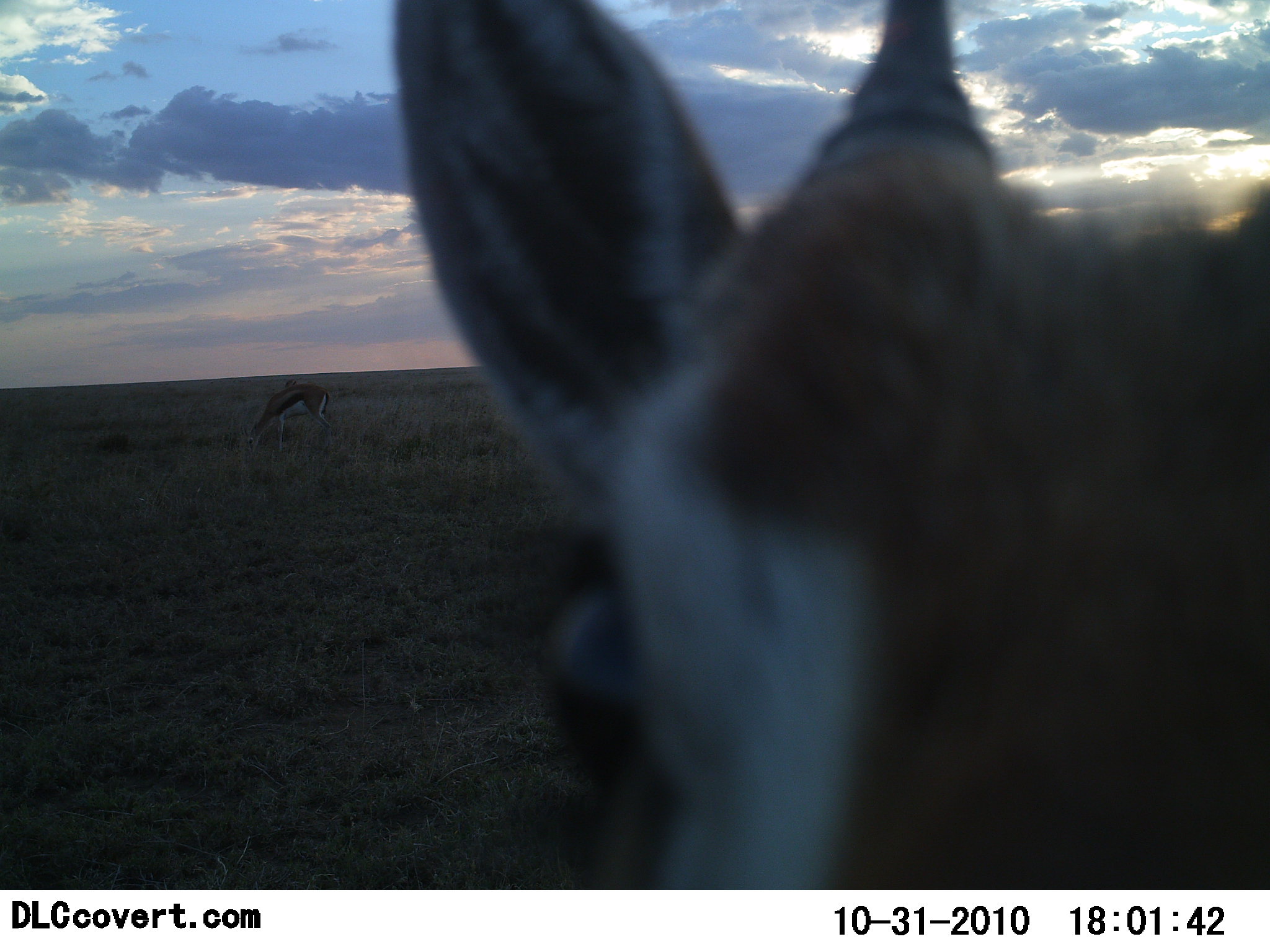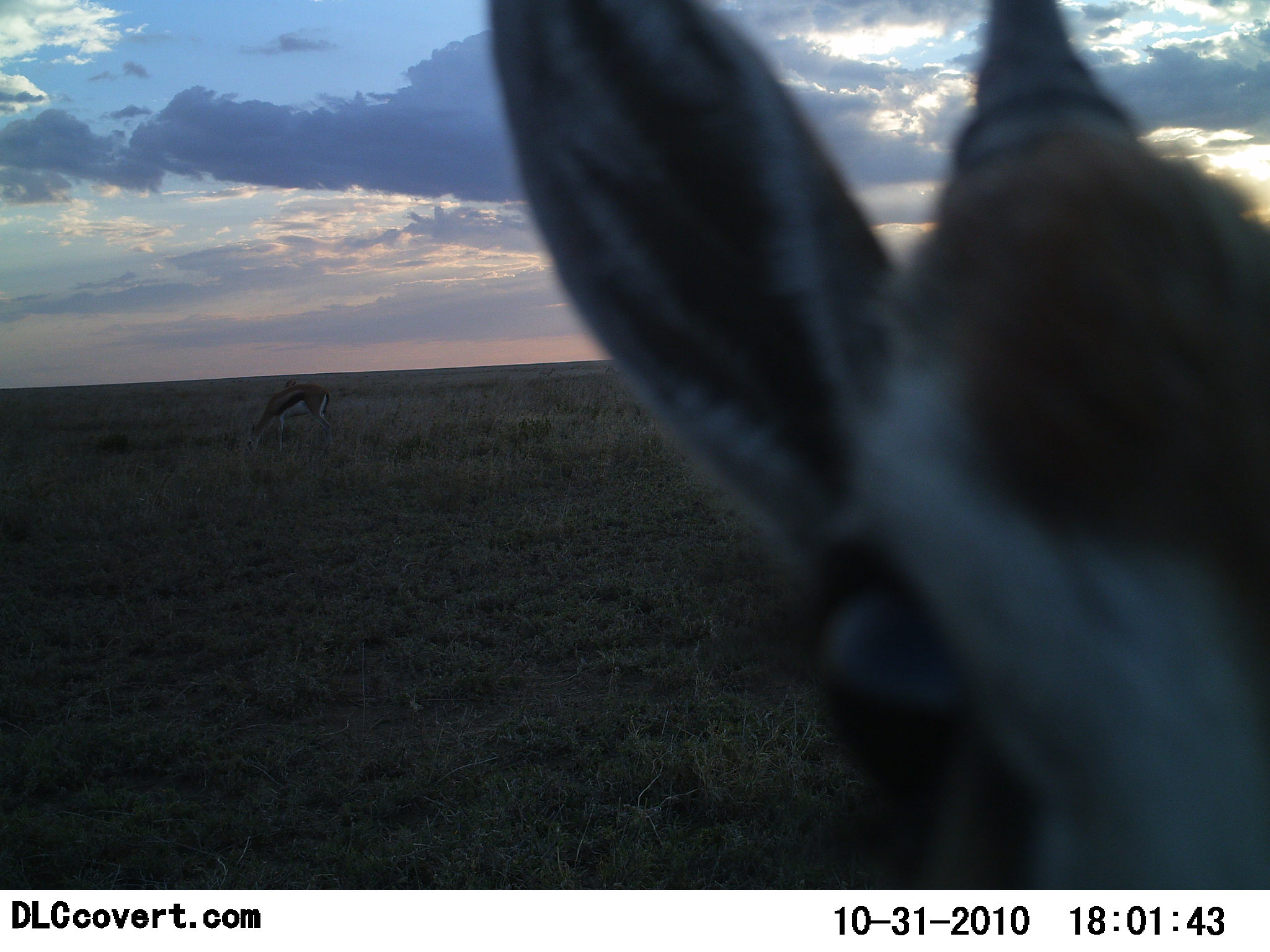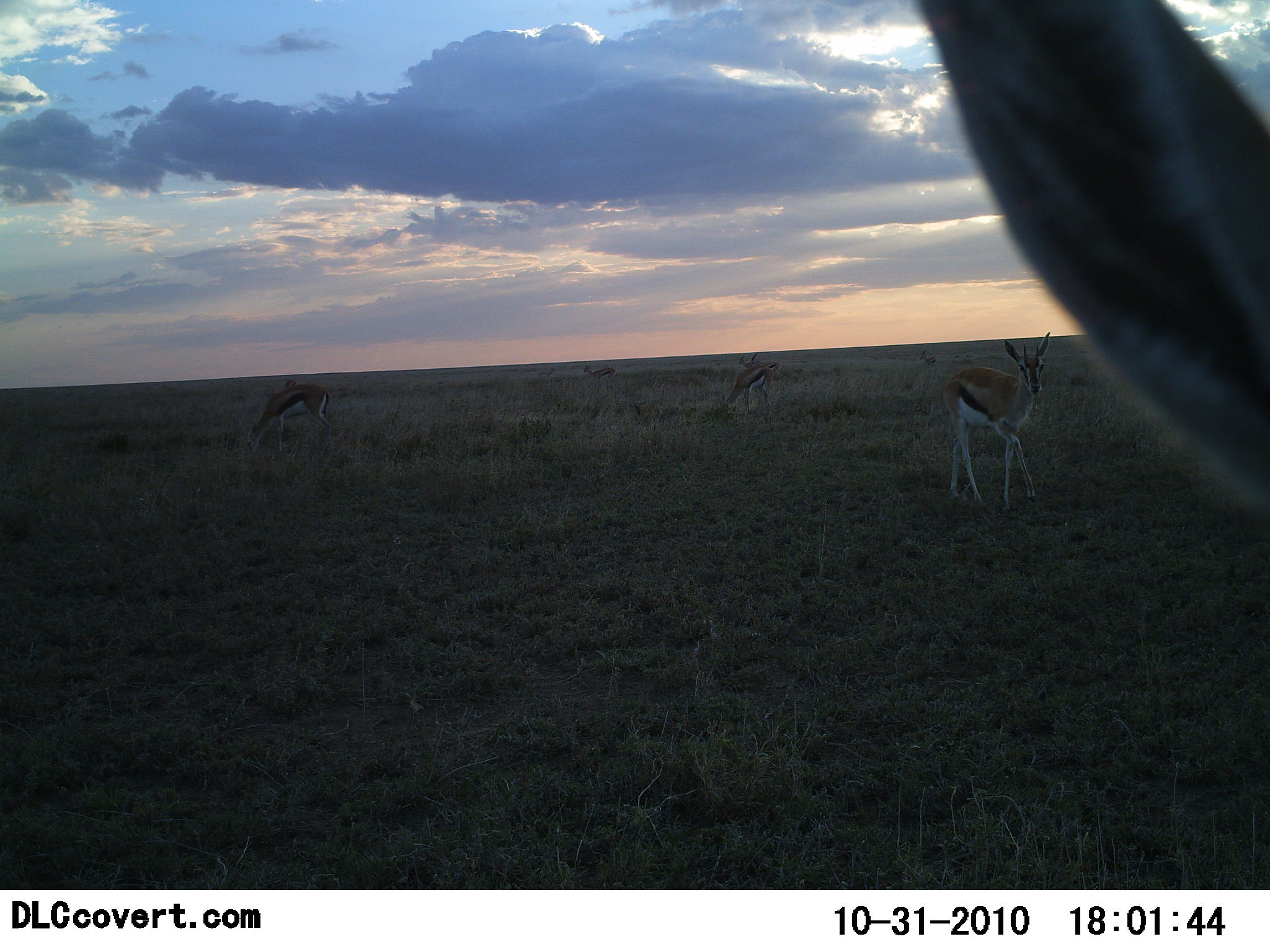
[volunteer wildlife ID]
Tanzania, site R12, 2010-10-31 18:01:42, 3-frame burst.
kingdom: Animalia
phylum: Chordata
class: Mammalia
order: Artiodactyla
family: Bovidae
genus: Eudorcas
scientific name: Eudorcas thomsonii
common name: thomson's gazelle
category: gazellethomsons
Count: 4.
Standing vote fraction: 88%.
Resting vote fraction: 0%.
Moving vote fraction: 35%.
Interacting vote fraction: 18%.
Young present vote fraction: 6%.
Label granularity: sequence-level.